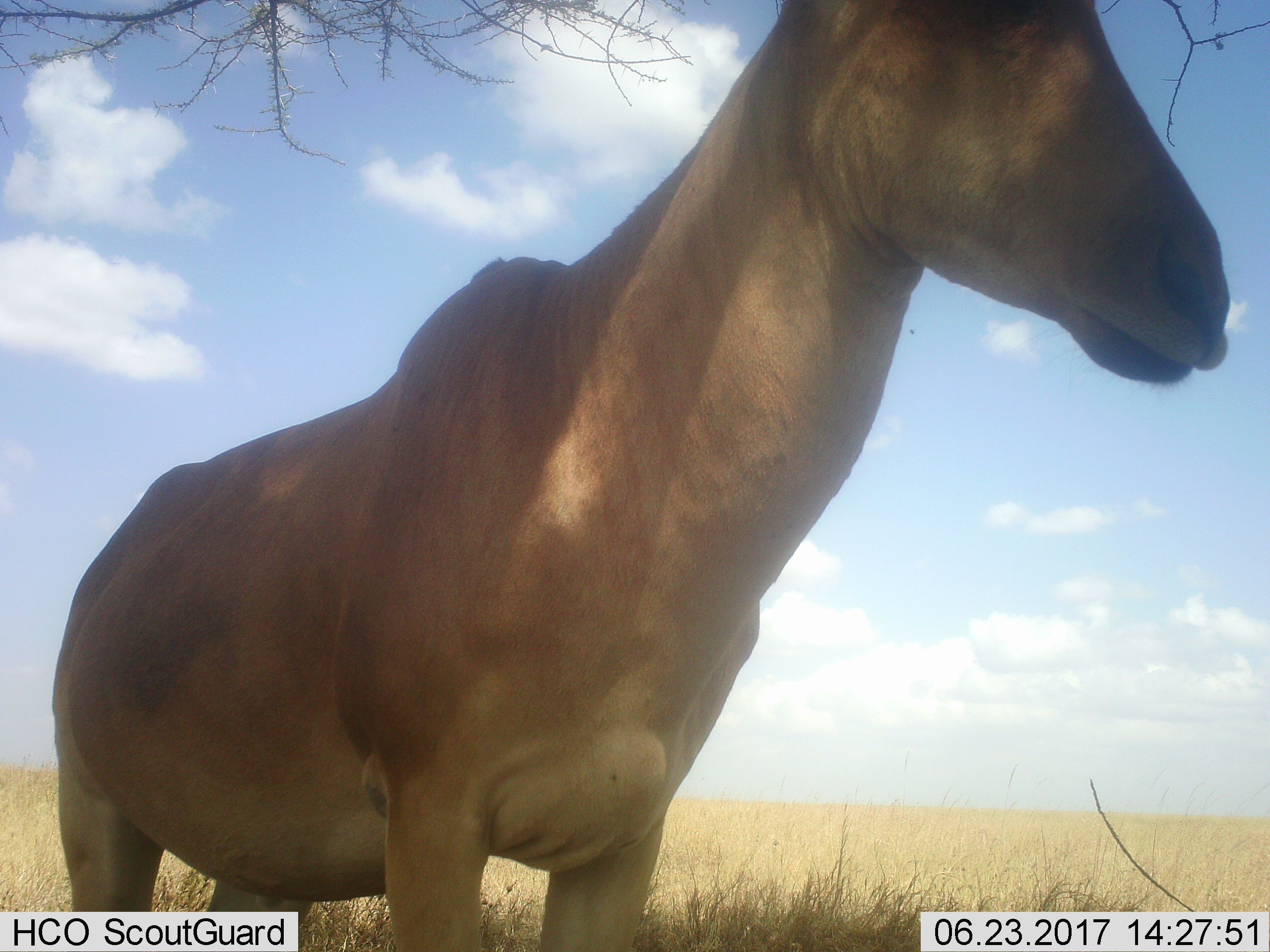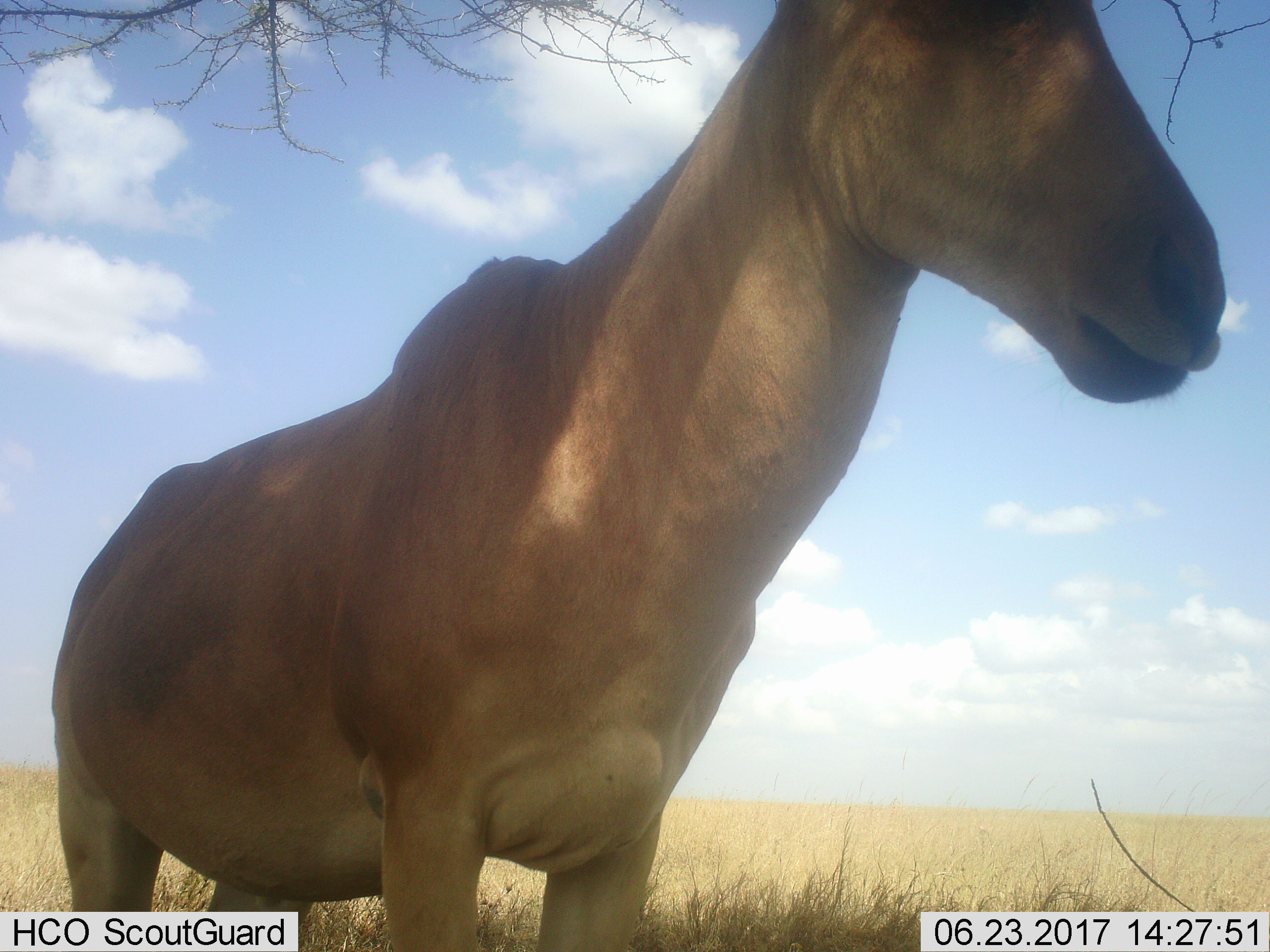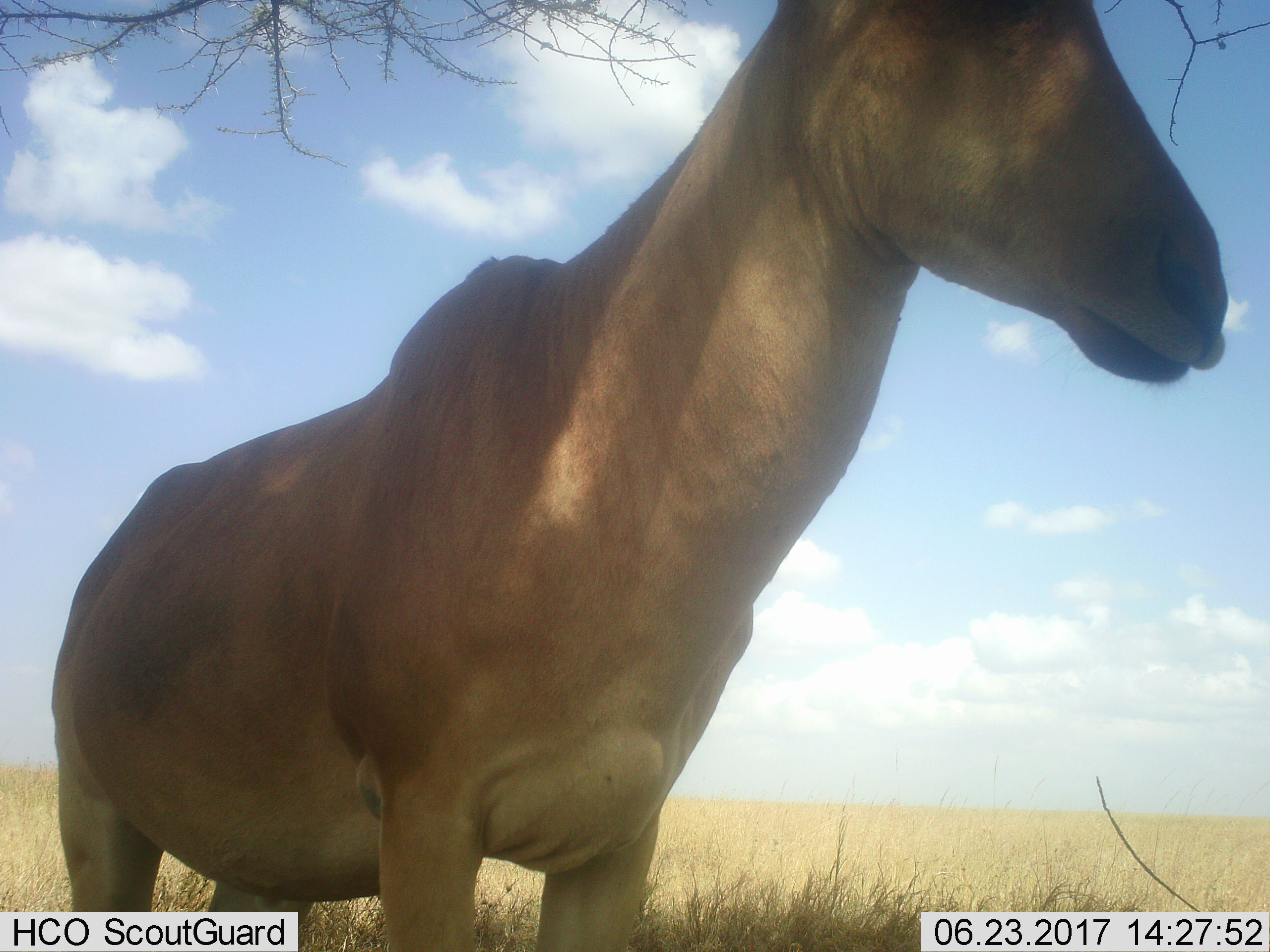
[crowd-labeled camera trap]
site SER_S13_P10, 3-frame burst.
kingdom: Animalia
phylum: Chordata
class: Mammalia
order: Artiodactyla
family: Bovidae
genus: Alcelaphus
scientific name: Alcelaphus buselaphus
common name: hartebeest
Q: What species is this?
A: Hartebeest (Alcelaphus buselaphus).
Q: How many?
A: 1.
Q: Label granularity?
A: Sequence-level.